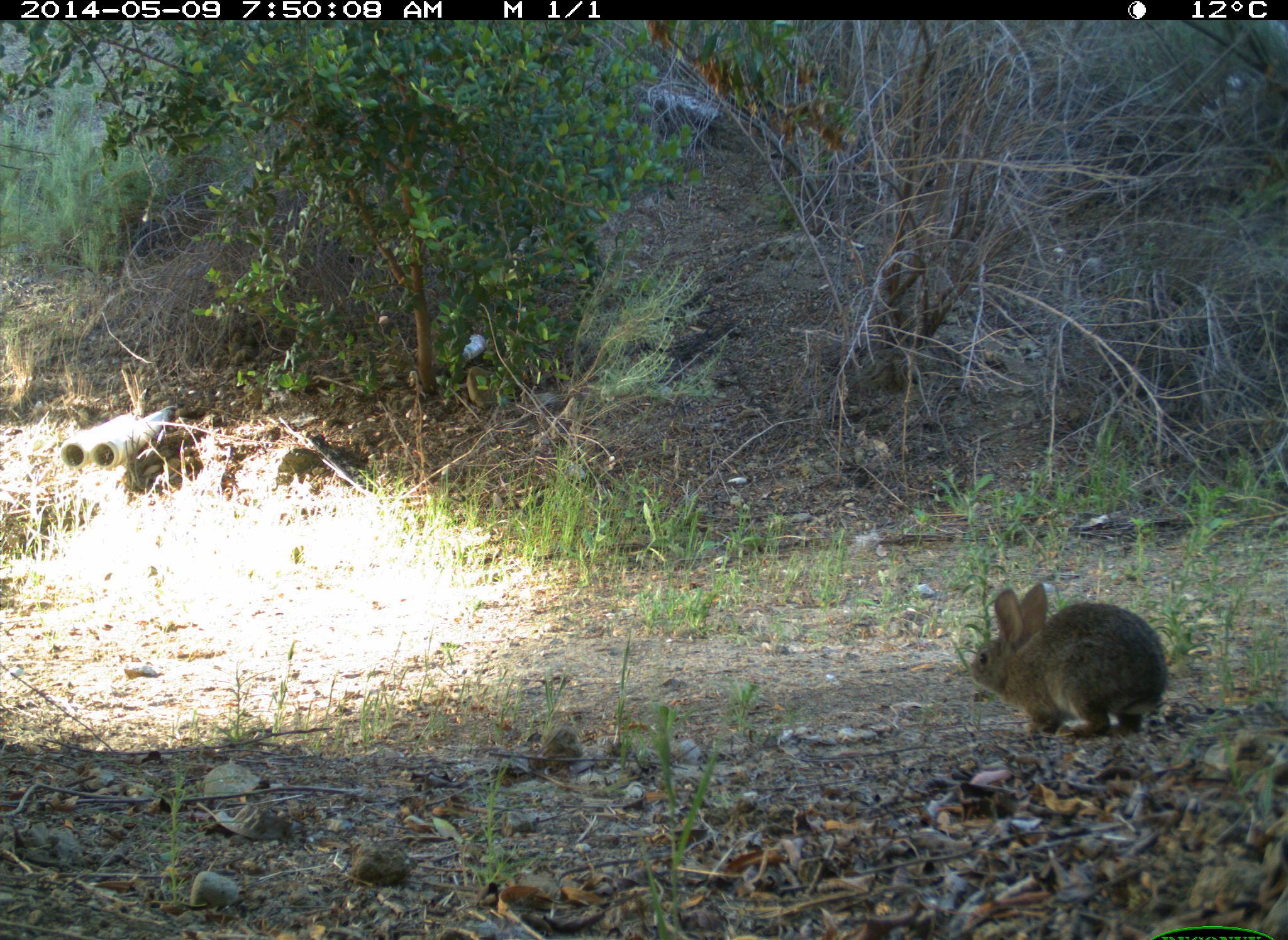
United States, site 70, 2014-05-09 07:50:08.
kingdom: Animalia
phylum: Chordata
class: Mammalia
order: Lagomorpha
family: Leporidae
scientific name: Leporidae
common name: rabbits and hares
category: rabbit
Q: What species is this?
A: Rabbit (rabbits and hares) (Leporidae).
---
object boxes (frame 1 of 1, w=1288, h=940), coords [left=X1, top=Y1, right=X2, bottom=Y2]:
rabbit: [left=966, top=581, right=1167, bottom=740]